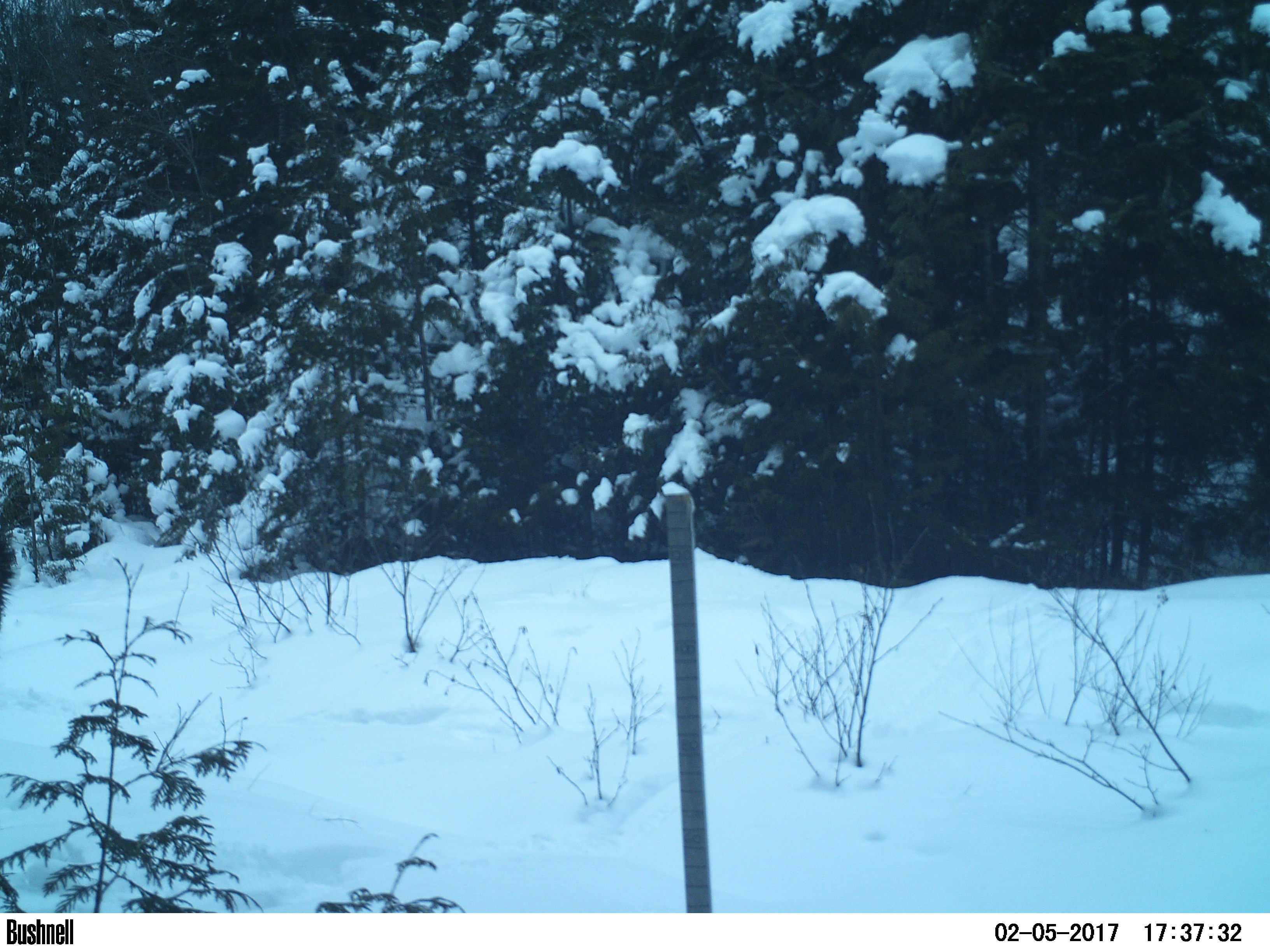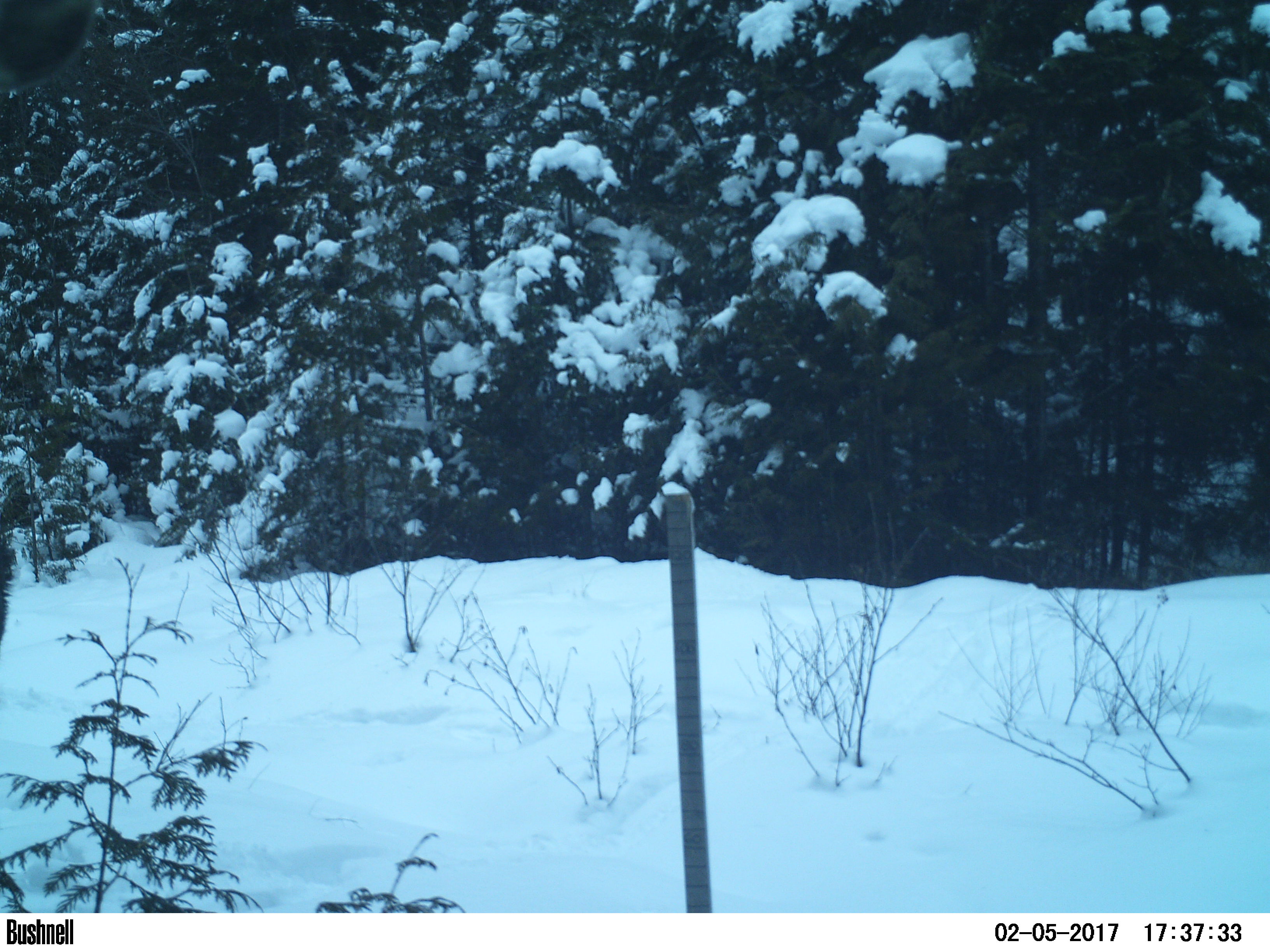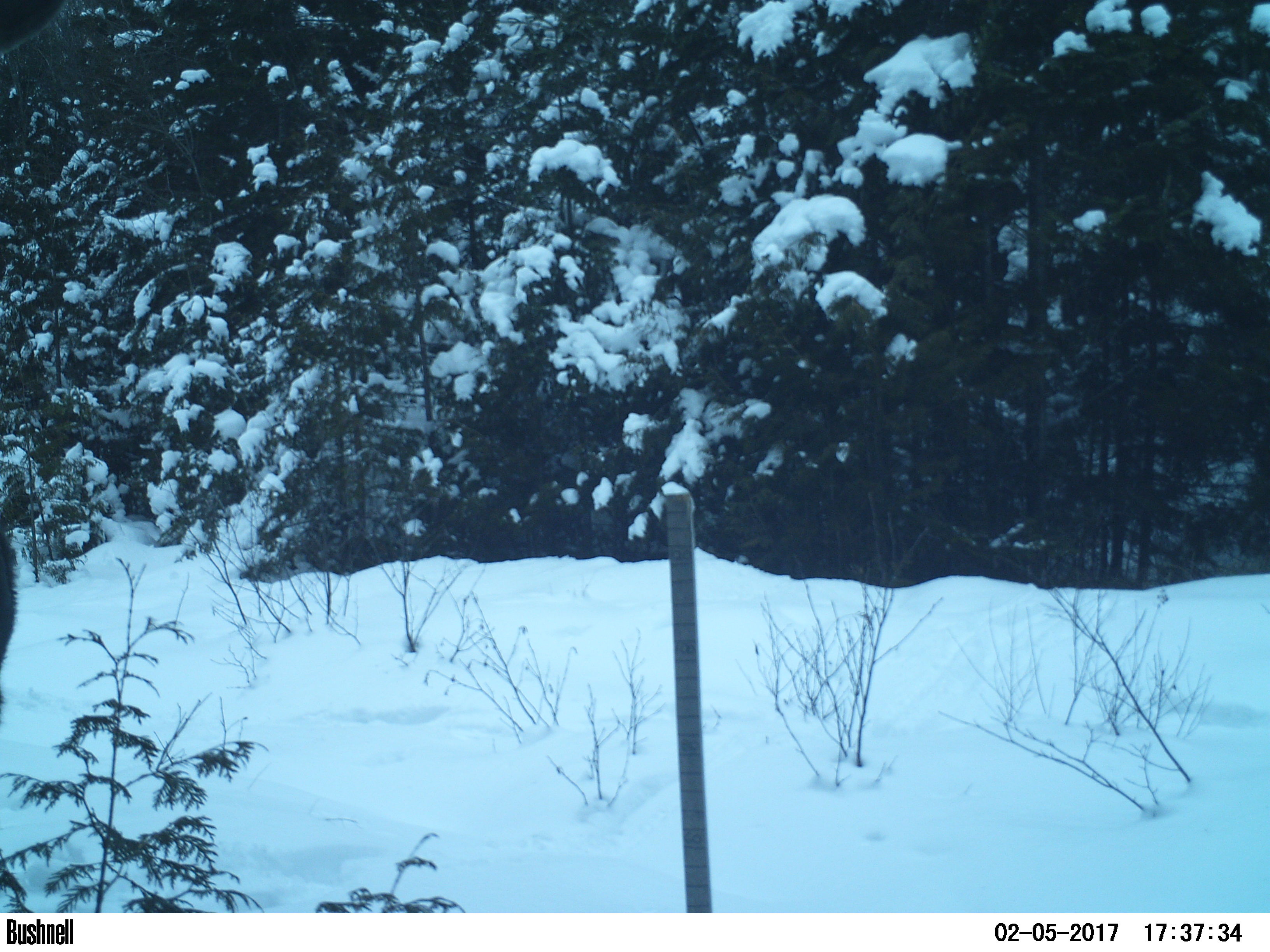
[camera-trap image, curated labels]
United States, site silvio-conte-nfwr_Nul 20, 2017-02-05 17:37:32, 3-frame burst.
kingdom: Animalia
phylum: Chordata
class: Mammalia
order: Artiodactyla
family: Cervidae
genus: Alces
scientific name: Alces alces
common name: moose